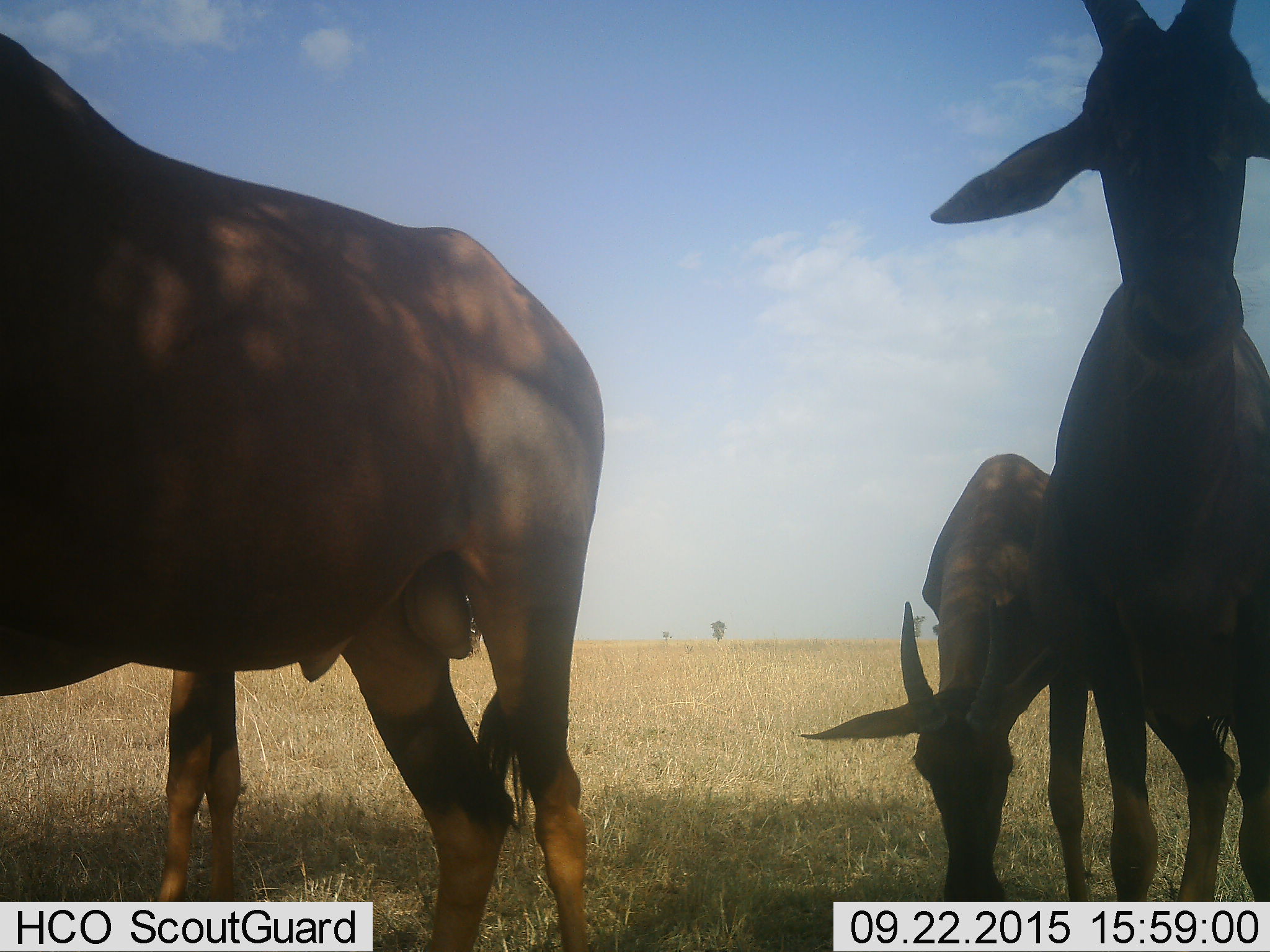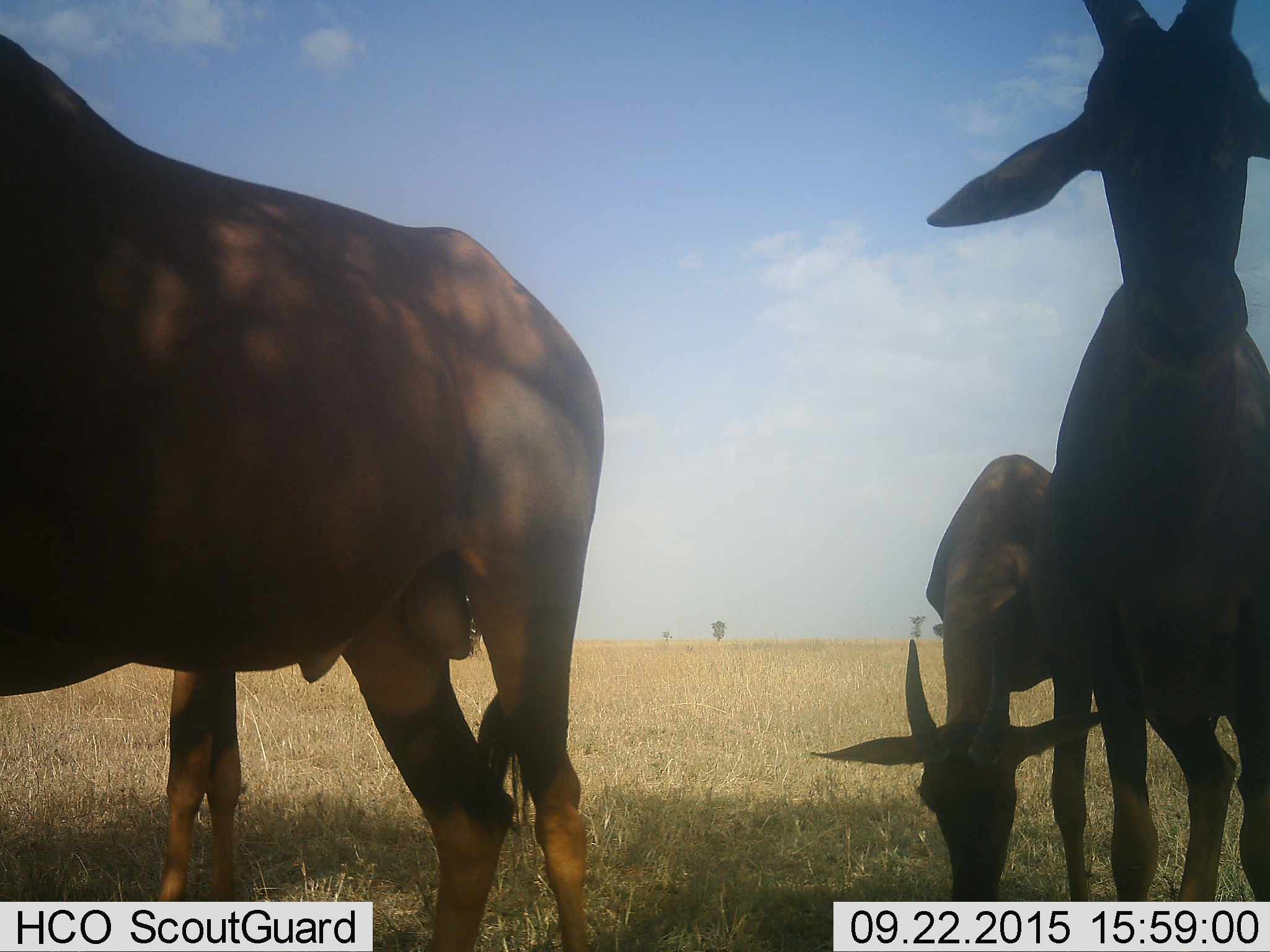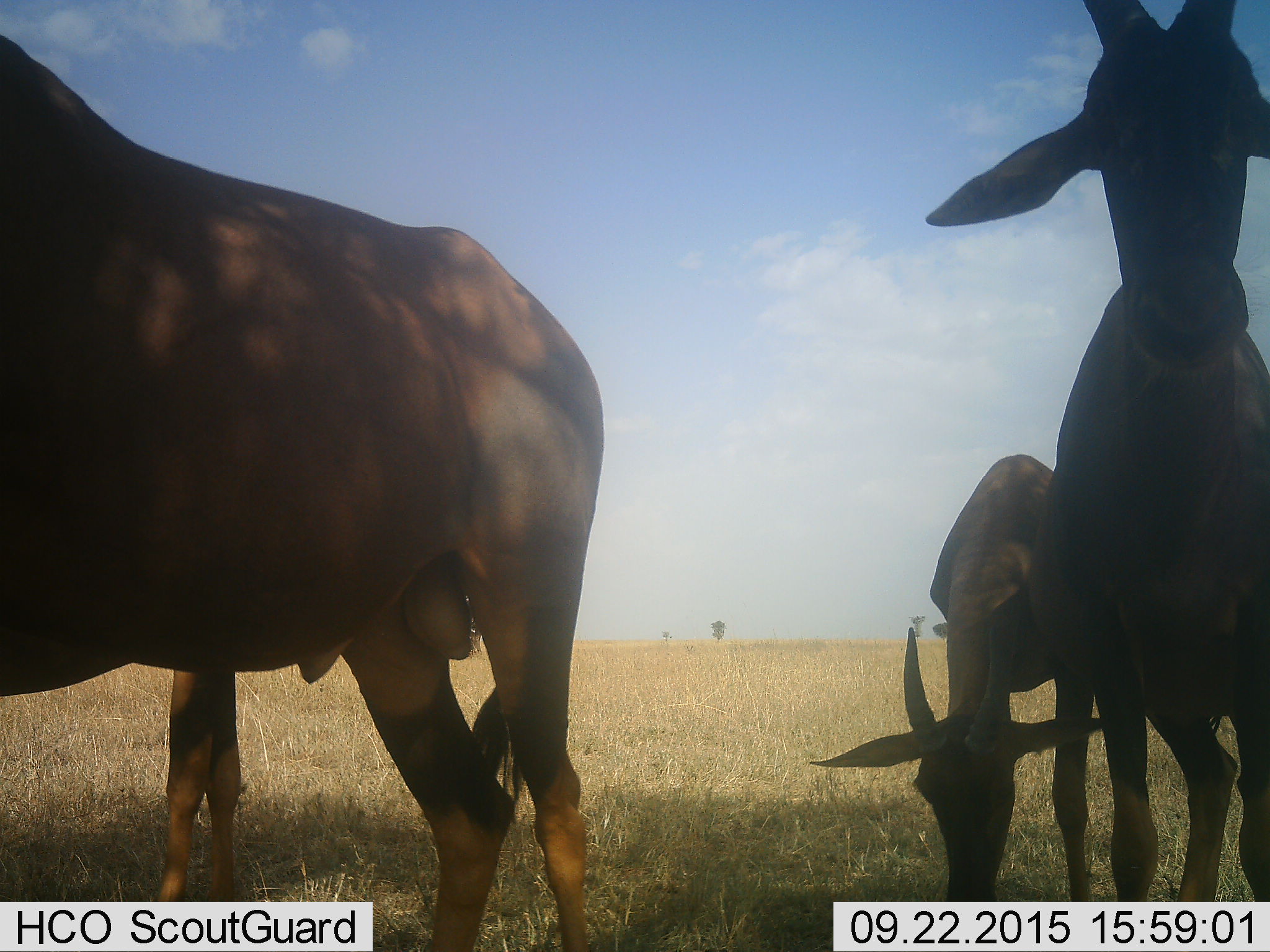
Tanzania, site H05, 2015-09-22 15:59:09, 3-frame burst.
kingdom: Animalia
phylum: Chordata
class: Mammalia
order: Artiodactyla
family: Bovidae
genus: Damaliscus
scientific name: Damaliscus lunatus jimela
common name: topi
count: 4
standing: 100%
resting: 0%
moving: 0%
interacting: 0%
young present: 25%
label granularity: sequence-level